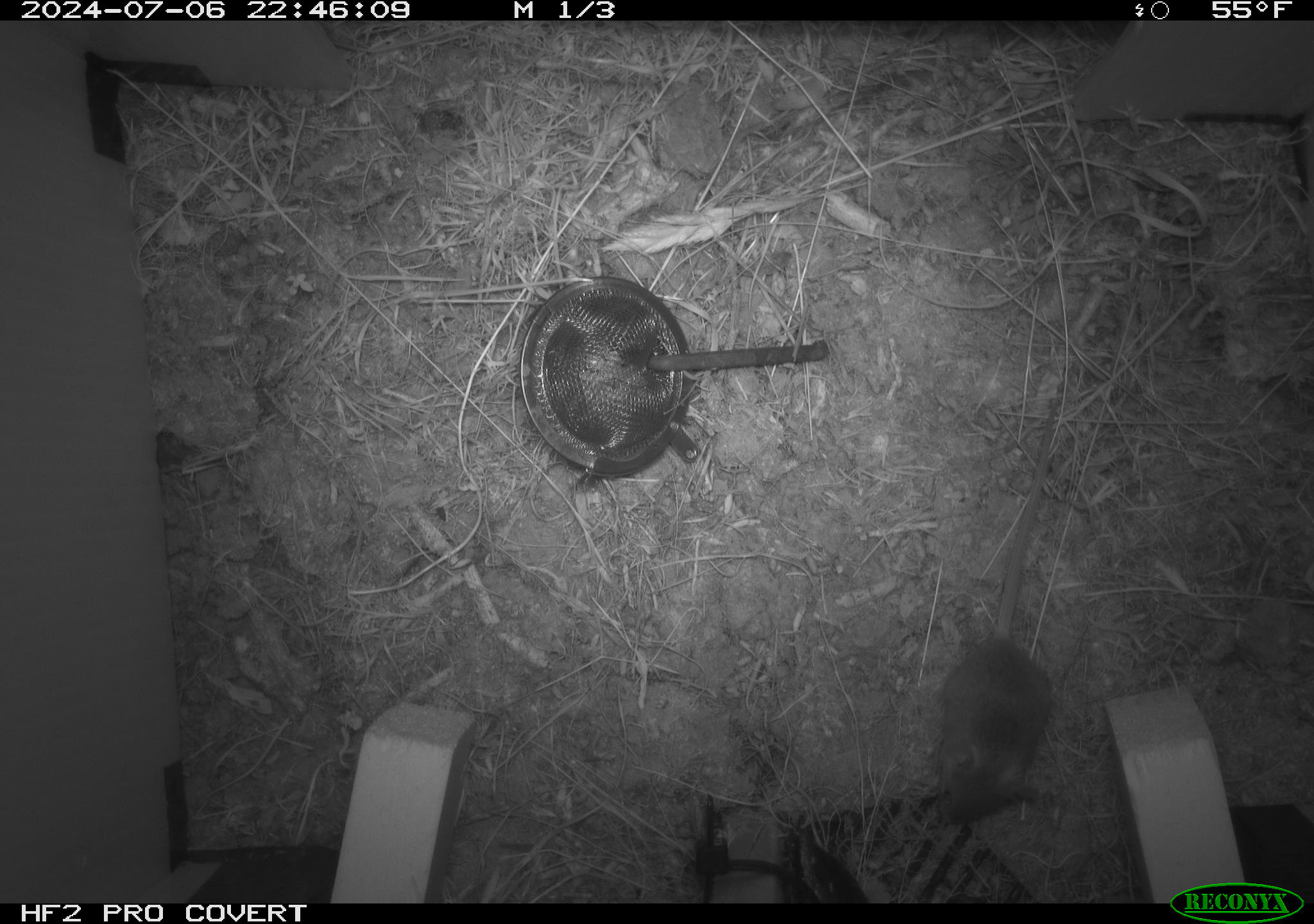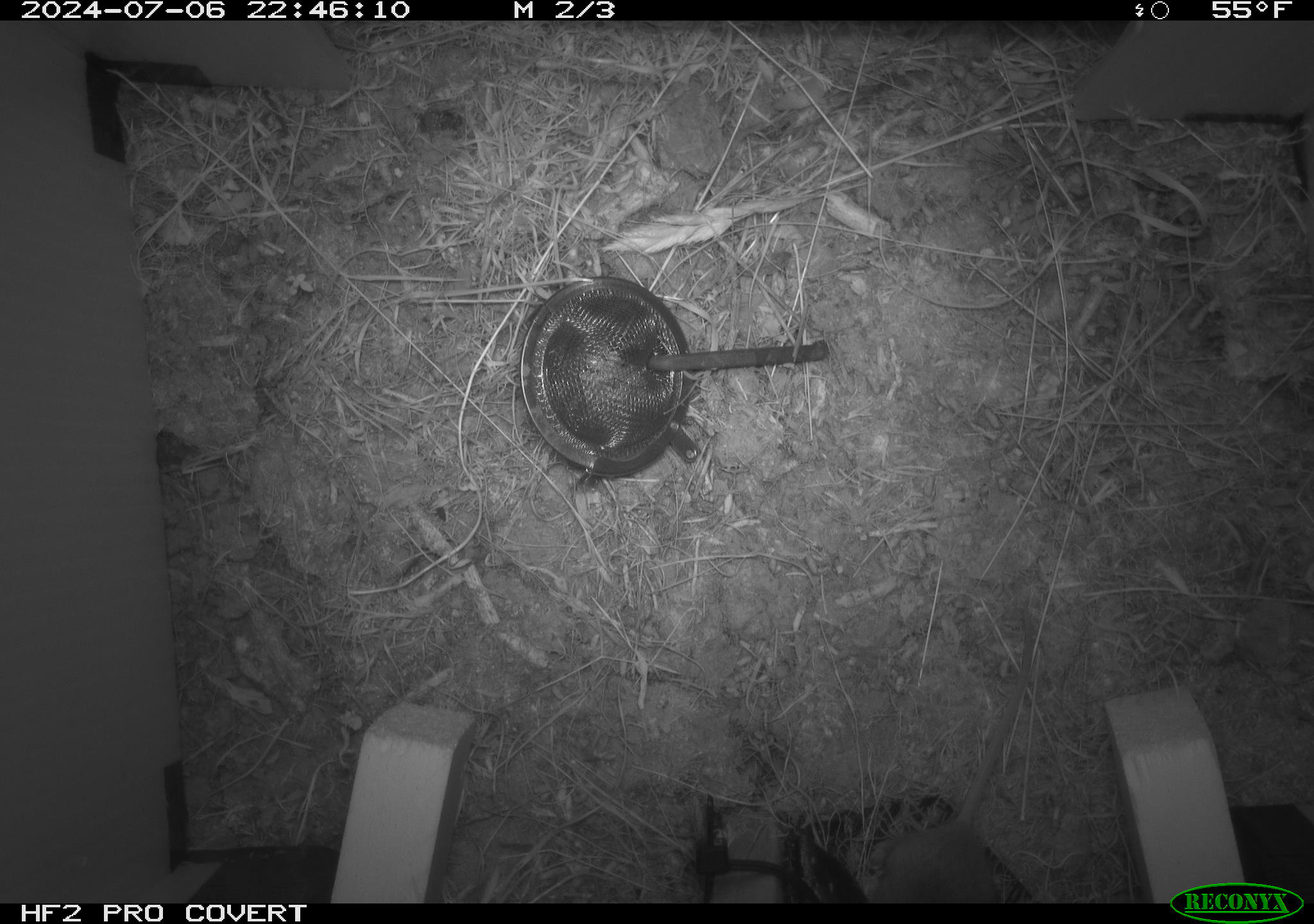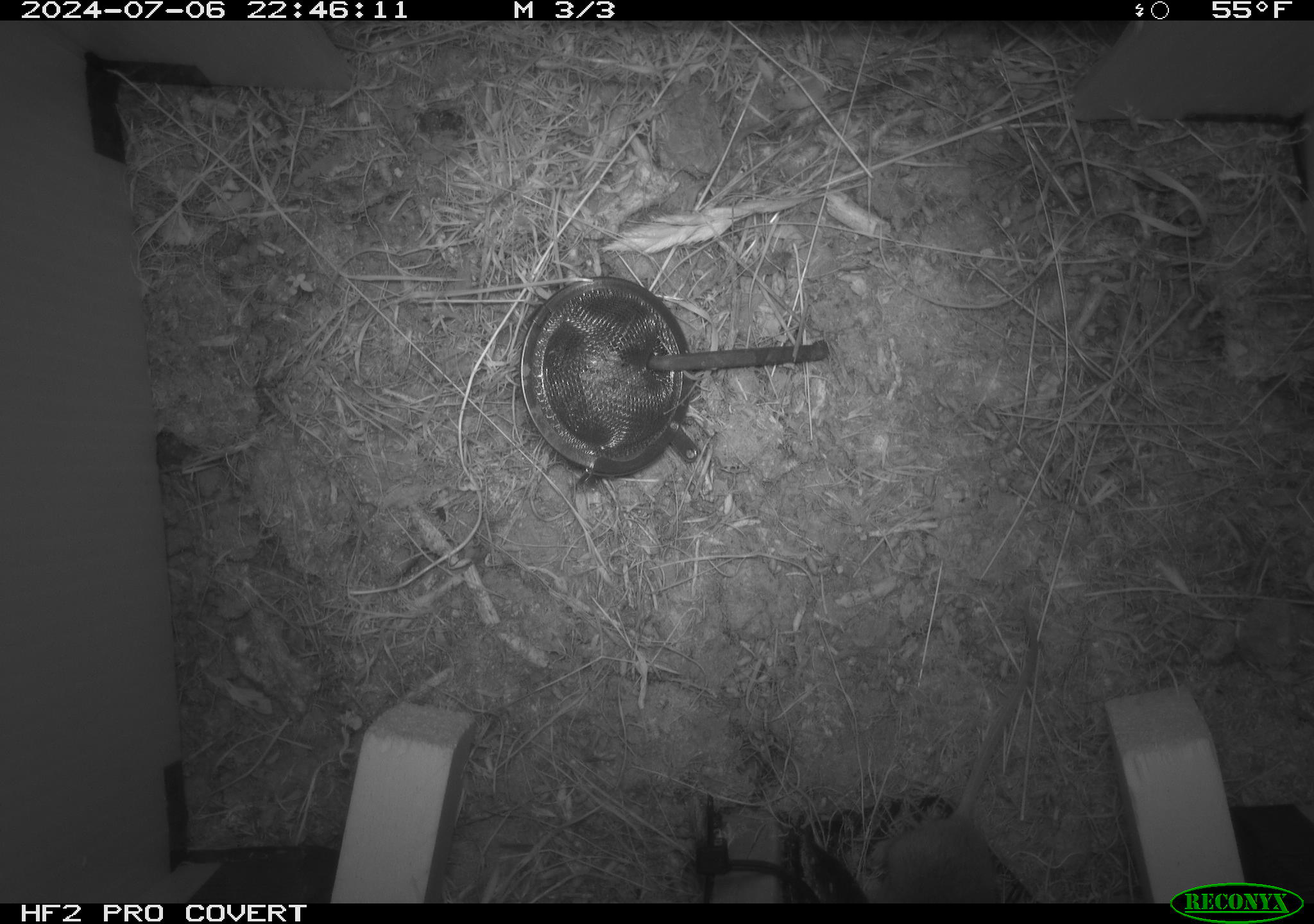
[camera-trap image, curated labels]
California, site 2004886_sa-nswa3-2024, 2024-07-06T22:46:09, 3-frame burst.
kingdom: Animalia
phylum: Chordata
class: Mammalia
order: Rodentia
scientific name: Rodentia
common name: rodent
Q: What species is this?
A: Rodent (Rodentia).